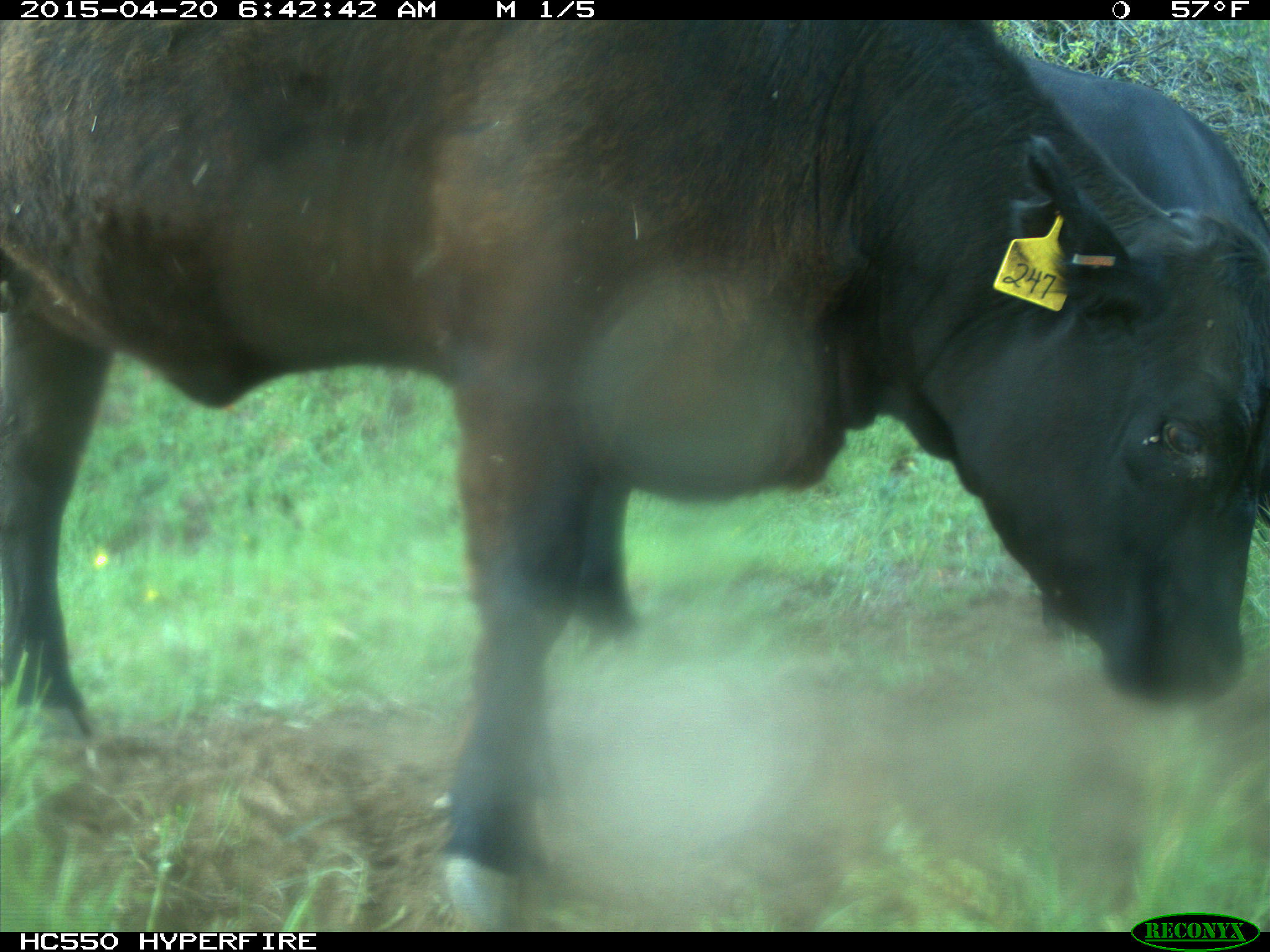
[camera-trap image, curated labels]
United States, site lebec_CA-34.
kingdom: Animalia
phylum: Chordata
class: Mammalia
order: Artiodactyla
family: Bovidae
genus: Bos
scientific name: Bos taurus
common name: domestic cow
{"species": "Bos taurus (domestic cow)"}